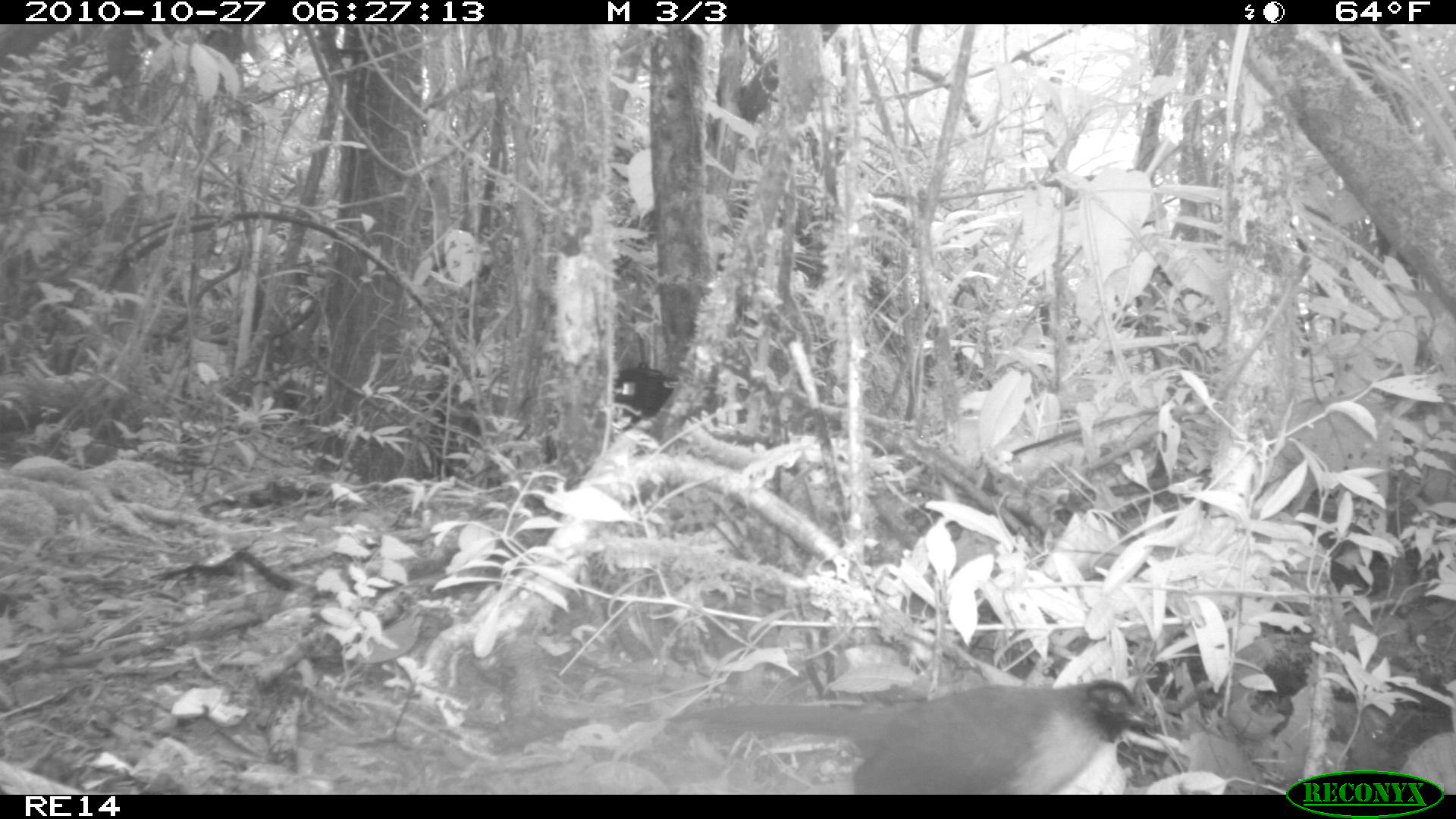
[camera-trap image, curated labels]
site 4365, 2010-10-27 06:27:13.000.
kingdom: Animalia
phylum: Chordata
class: Aves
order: Cuculiformes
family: Cuculidae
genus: Coua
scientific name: Coua serriana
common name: red-breasted coua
Coua serriana (red-breasted coua), count 1.